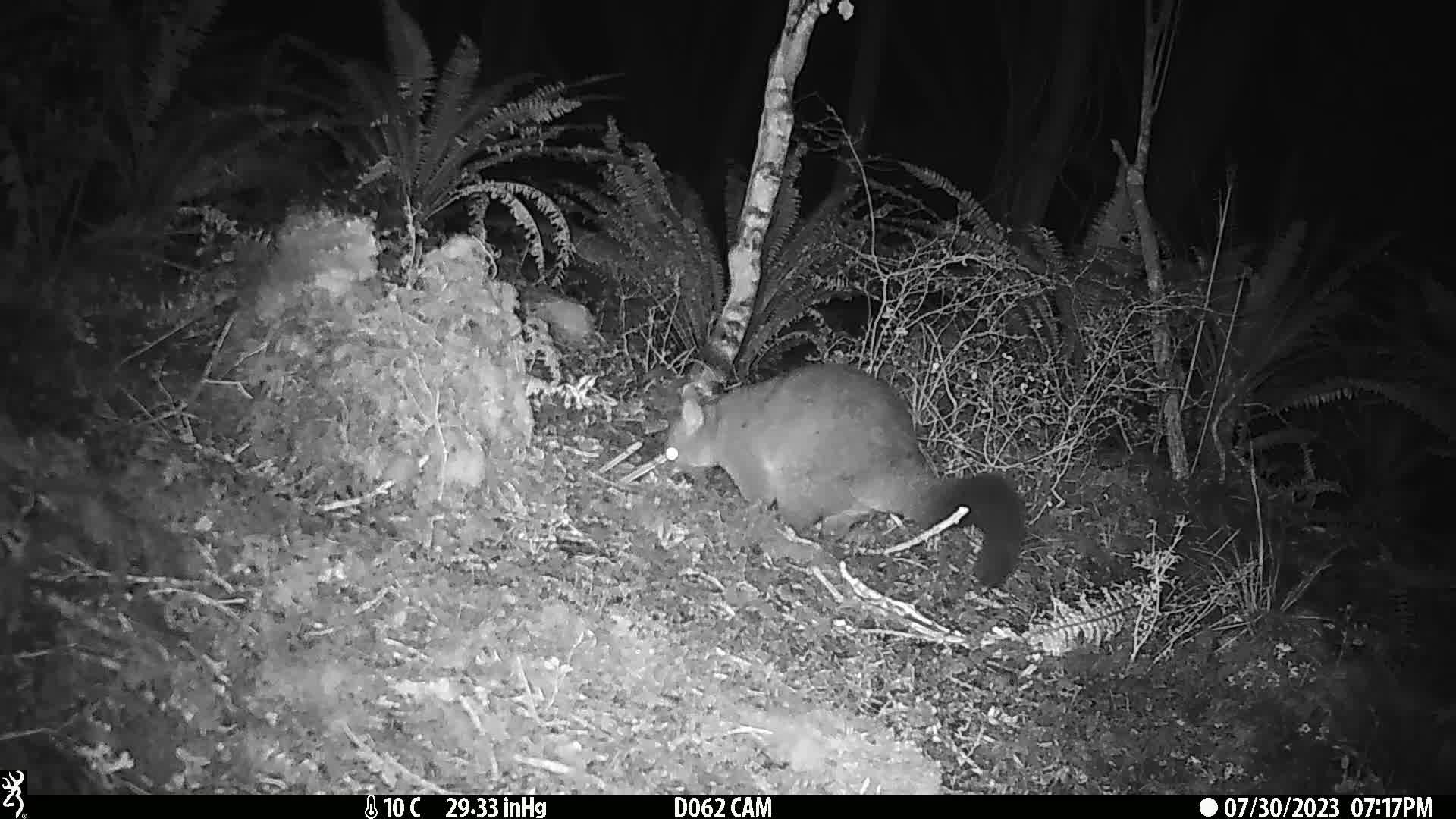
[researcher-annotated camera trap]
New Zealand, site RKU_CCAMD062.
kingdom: Animalia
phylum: Chordata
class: Mammalia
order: Diprotodontia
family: Phalangeridae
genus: Trichosurus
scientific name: Trichosurus vulpecula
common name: common brushtail possum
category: possum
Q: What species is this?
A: Possum (common brushtail possum) (Trichosurus vulpecula).